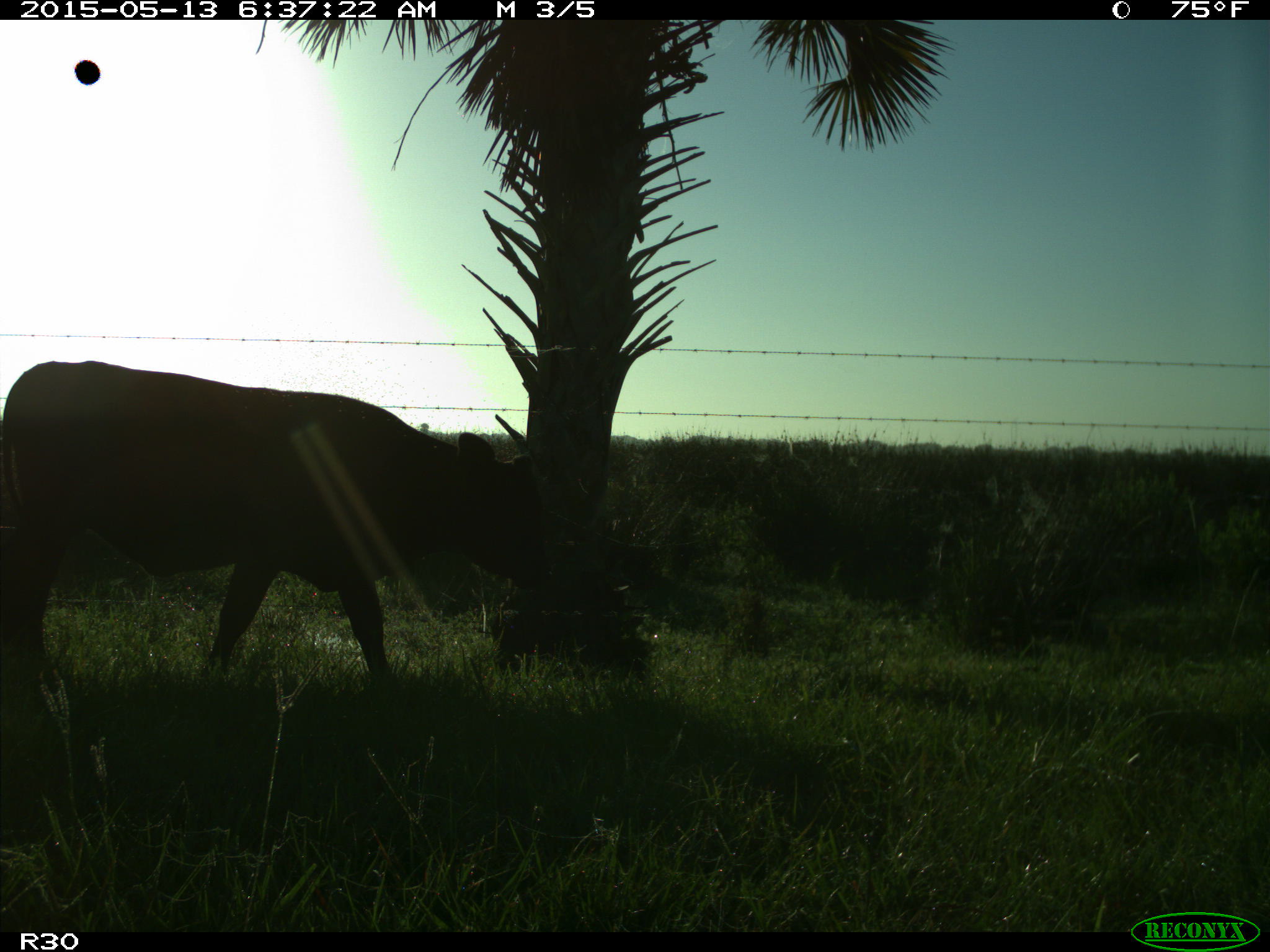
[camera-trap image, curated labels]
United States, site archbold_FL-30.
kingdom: Animalia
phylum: Chordata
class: Mammalia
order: Artiodactyla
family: Bovidae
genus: Bos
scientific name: Bos taurus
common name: domestic cow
Bos taurus (domestic cow).